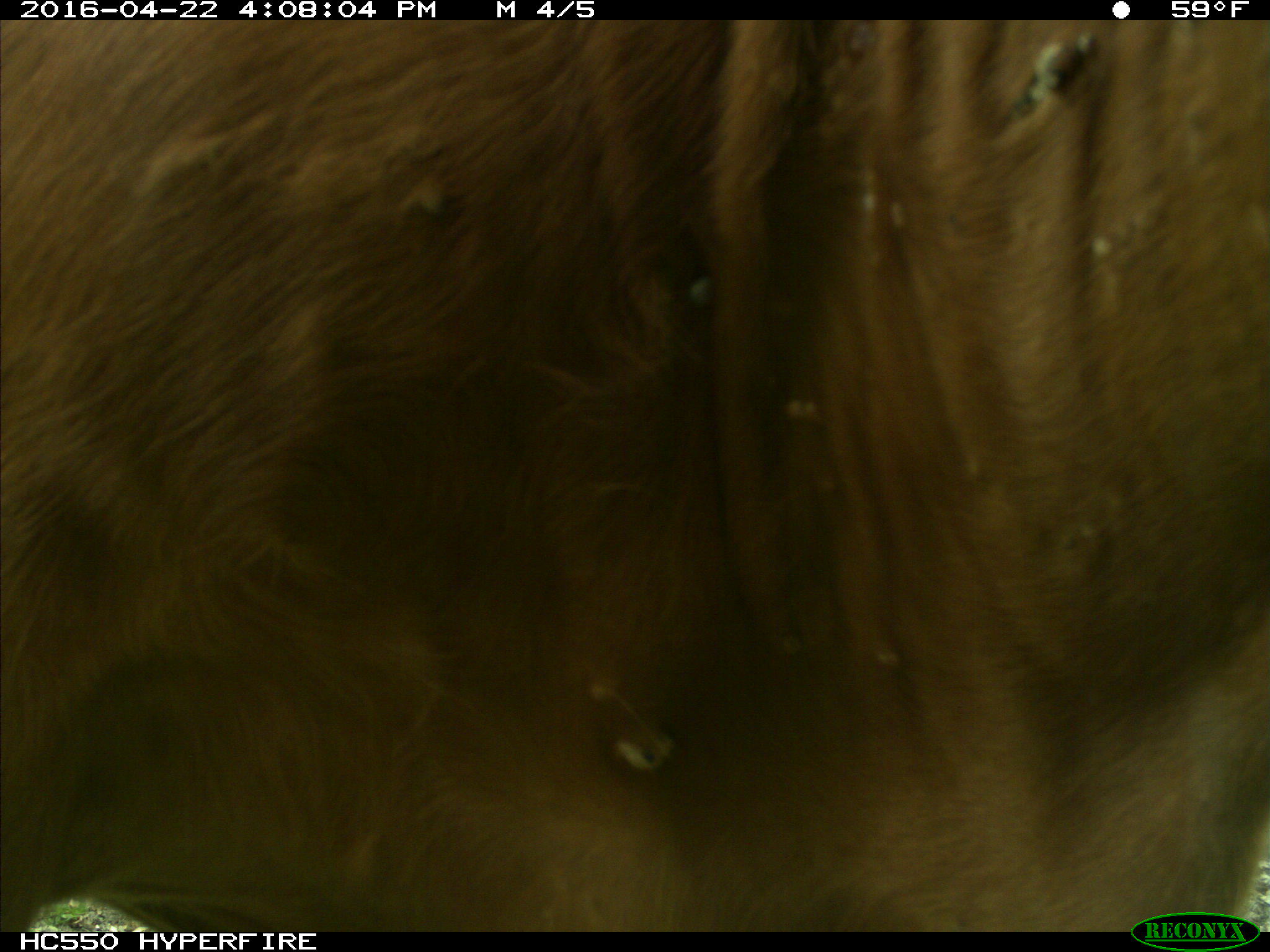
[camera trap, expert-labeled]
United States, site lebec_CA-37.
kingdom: Animalia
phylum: Chordata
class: Mammalia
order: Artiodactyla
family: Bovidae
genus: Bos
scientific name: Bos taurus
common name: domestic cow